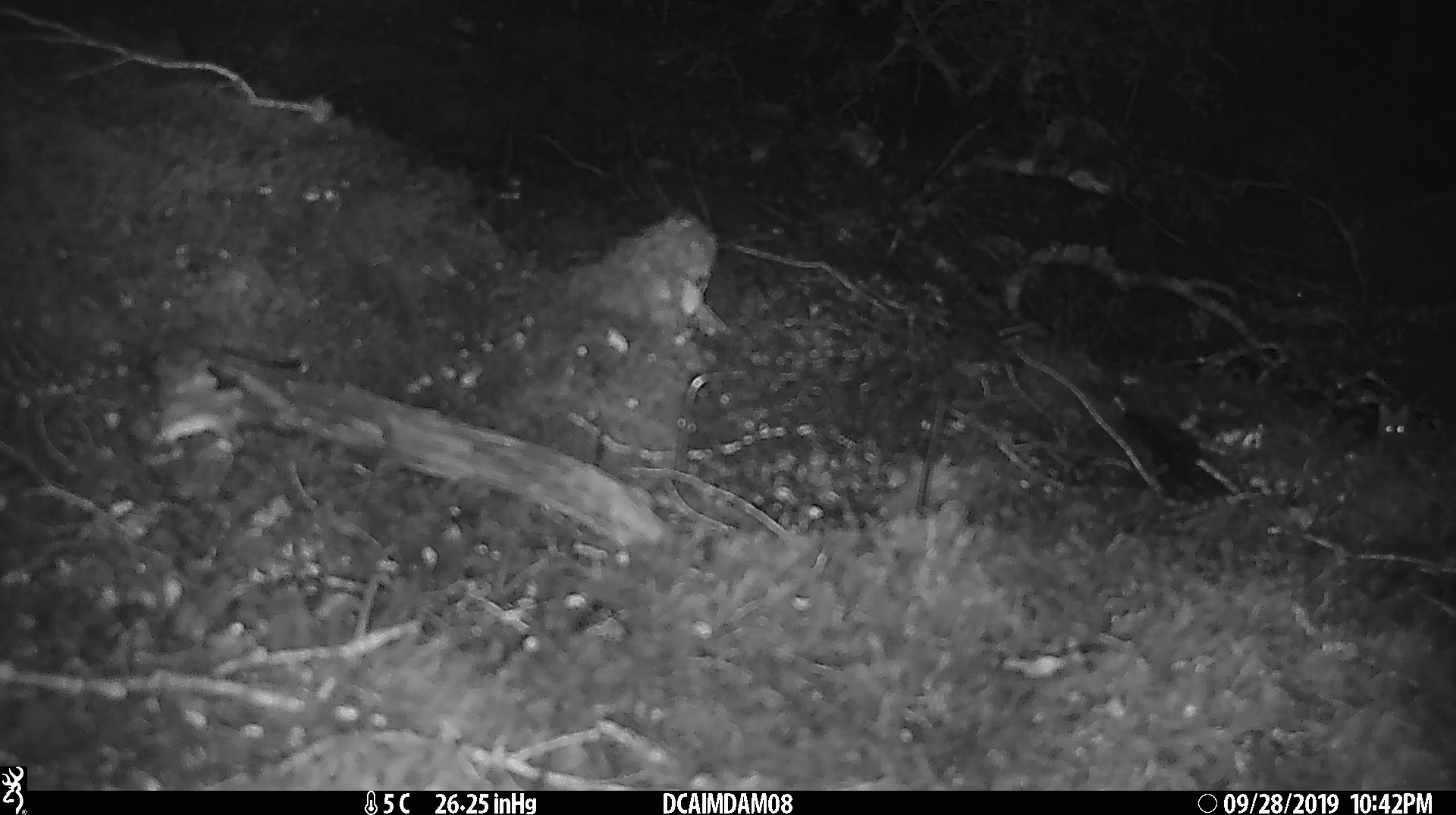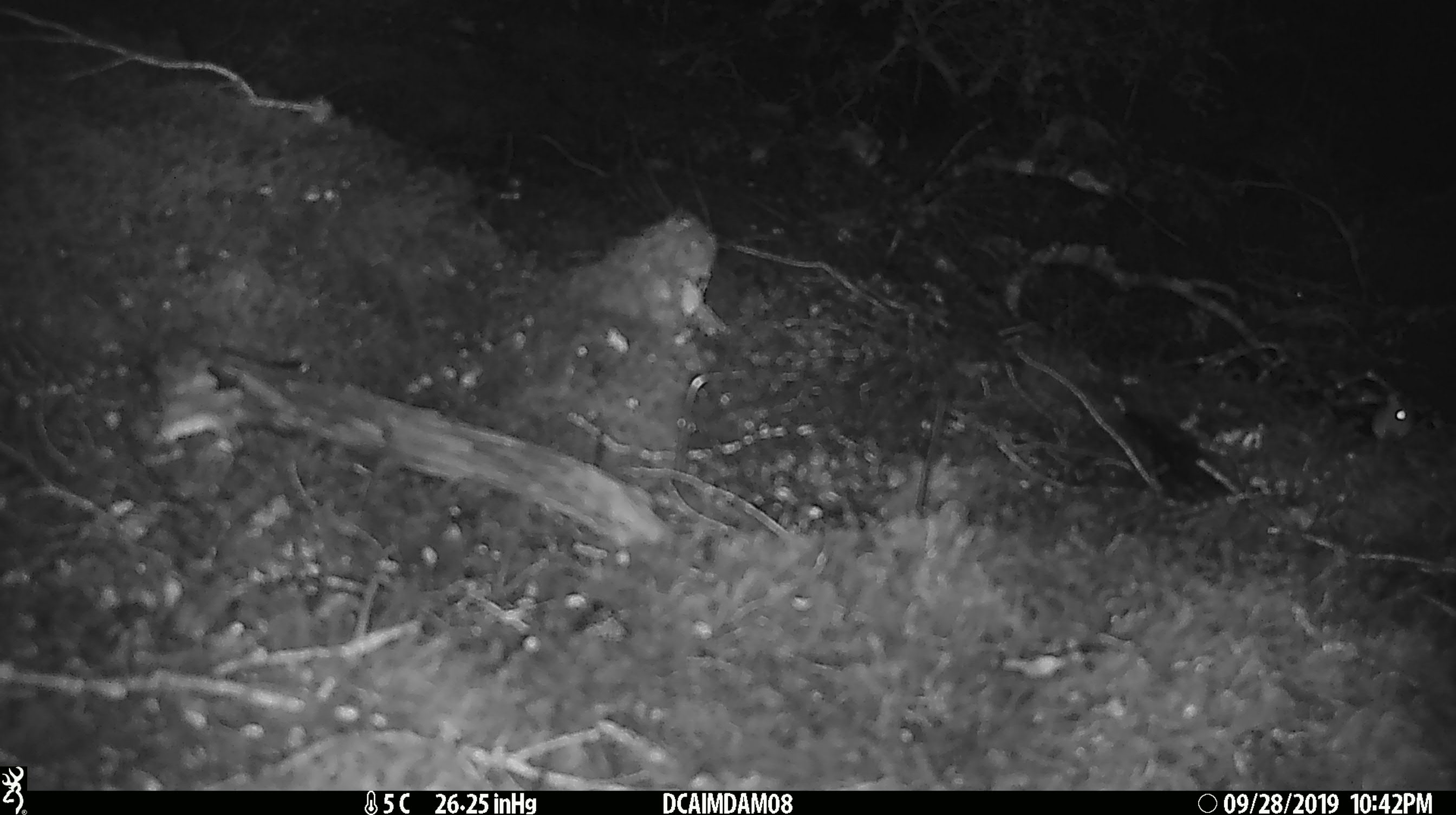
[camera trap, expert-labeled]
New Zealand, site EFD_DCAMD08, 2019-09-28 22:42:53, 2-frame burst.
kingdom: Animalia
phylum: Chordata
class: Mammalia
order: Rodentia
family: Muridae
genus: Mus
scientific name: Mus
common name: mouse